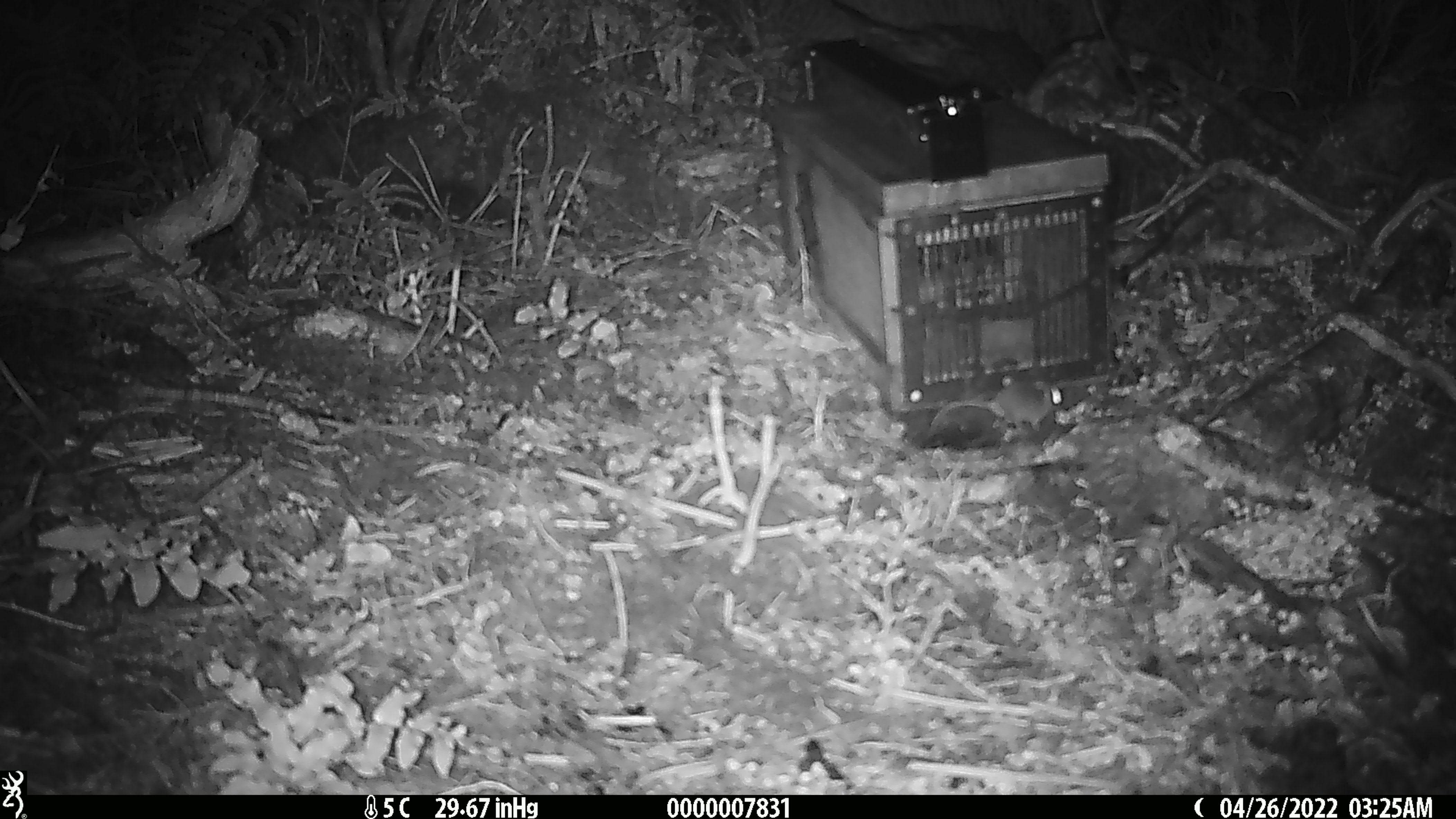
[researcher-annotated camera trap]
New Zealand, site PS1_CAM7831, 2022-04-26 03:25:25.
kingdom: Animalia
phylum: Chordata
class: Mammalia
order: Rodentia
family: Muridae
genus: Mus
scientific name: Mus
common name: mouse